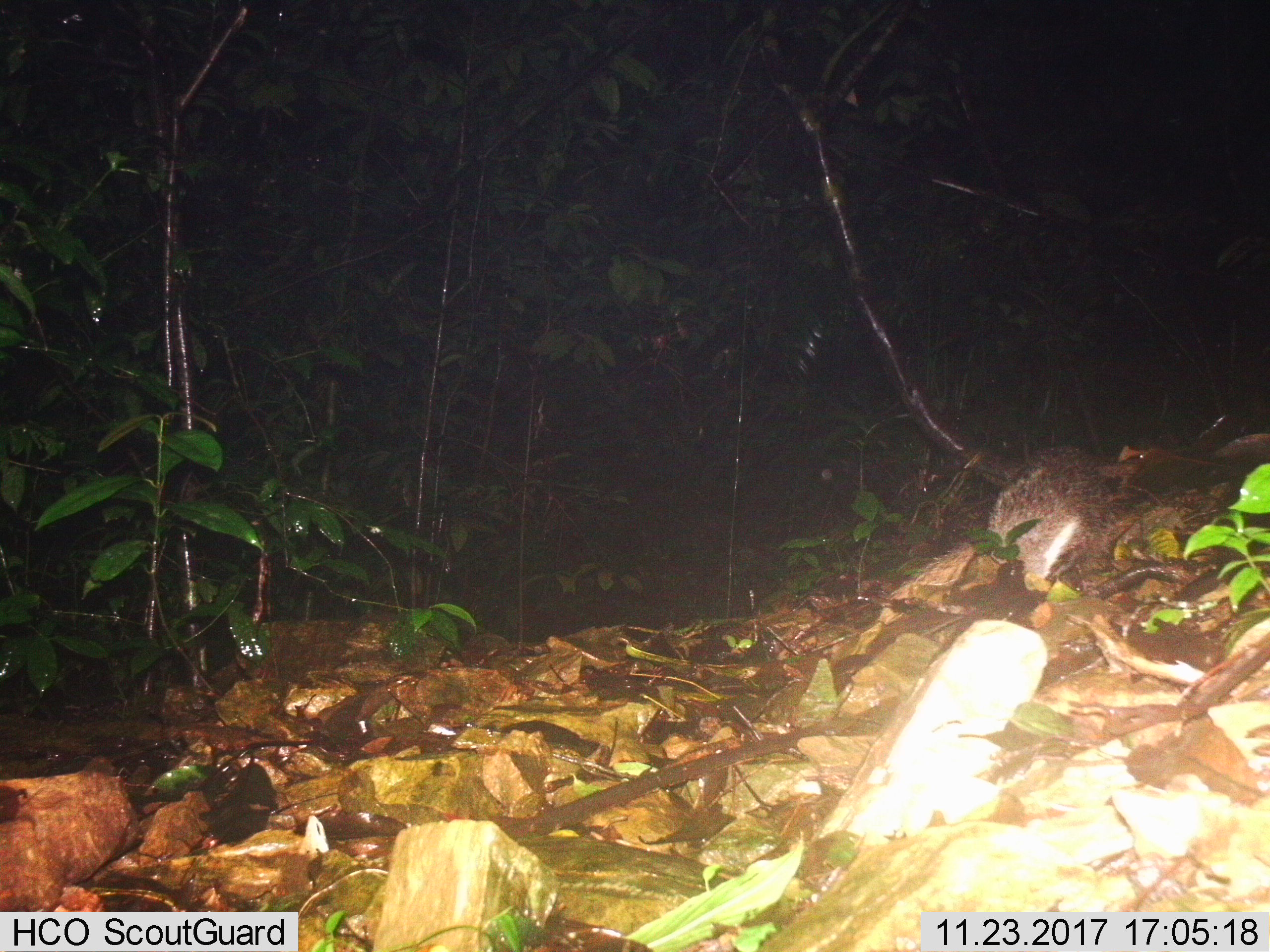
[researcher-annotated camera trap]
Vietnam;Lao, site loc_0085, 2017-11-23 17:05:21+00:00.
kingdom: Animalia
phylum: Chordata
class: Mammalia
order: Carnivora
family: Herpestidae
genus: Urva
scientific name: Urva urva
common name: crab-eating mongoose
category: crab eating mongoose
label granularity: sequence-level